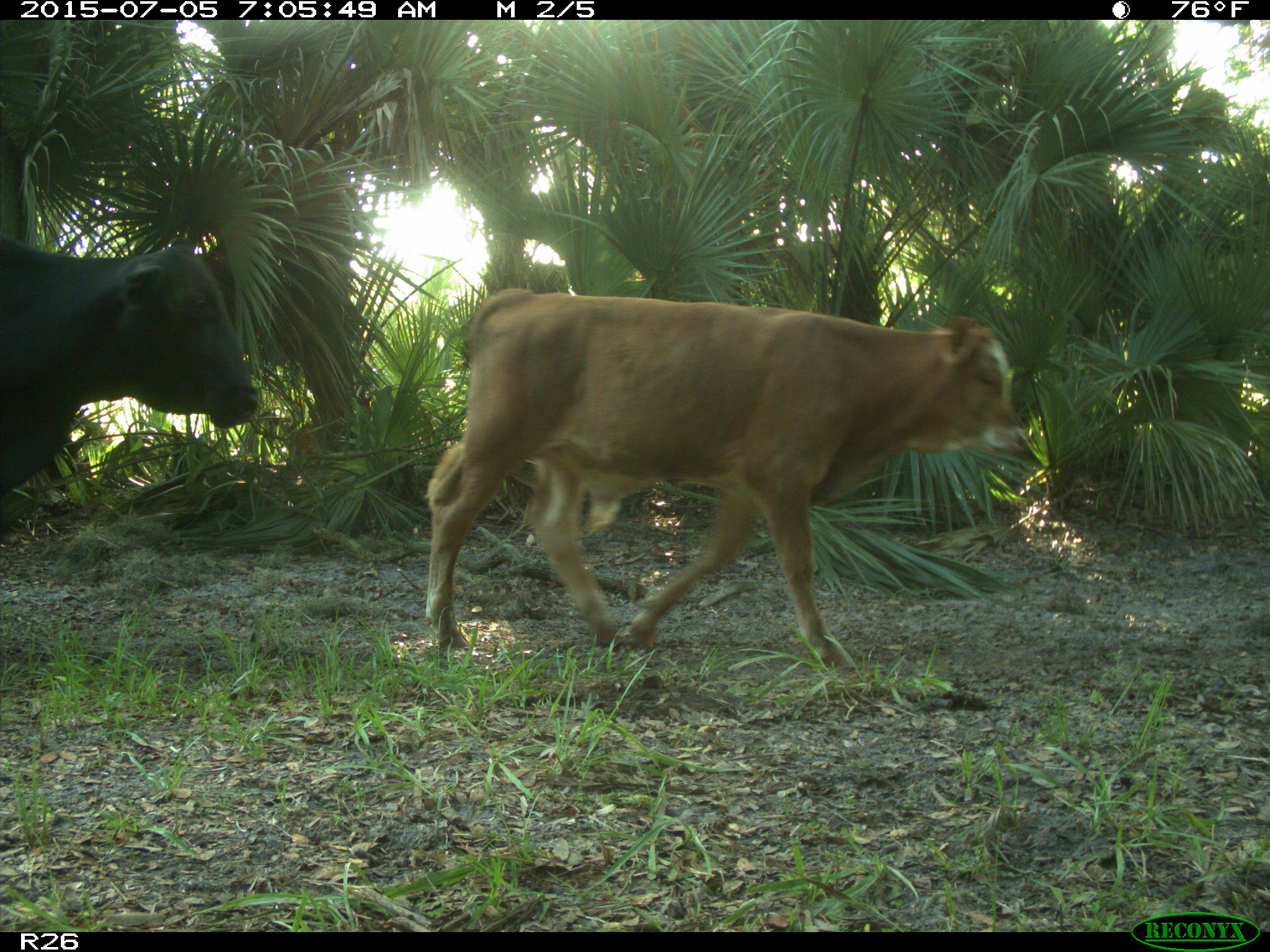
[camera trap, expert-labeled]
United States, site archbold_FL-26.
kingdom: Animalia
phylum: Chordata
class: Mammalia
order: Artiodactyla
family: Bovidae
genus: Bos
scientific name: Bos taurus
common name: domestic cow